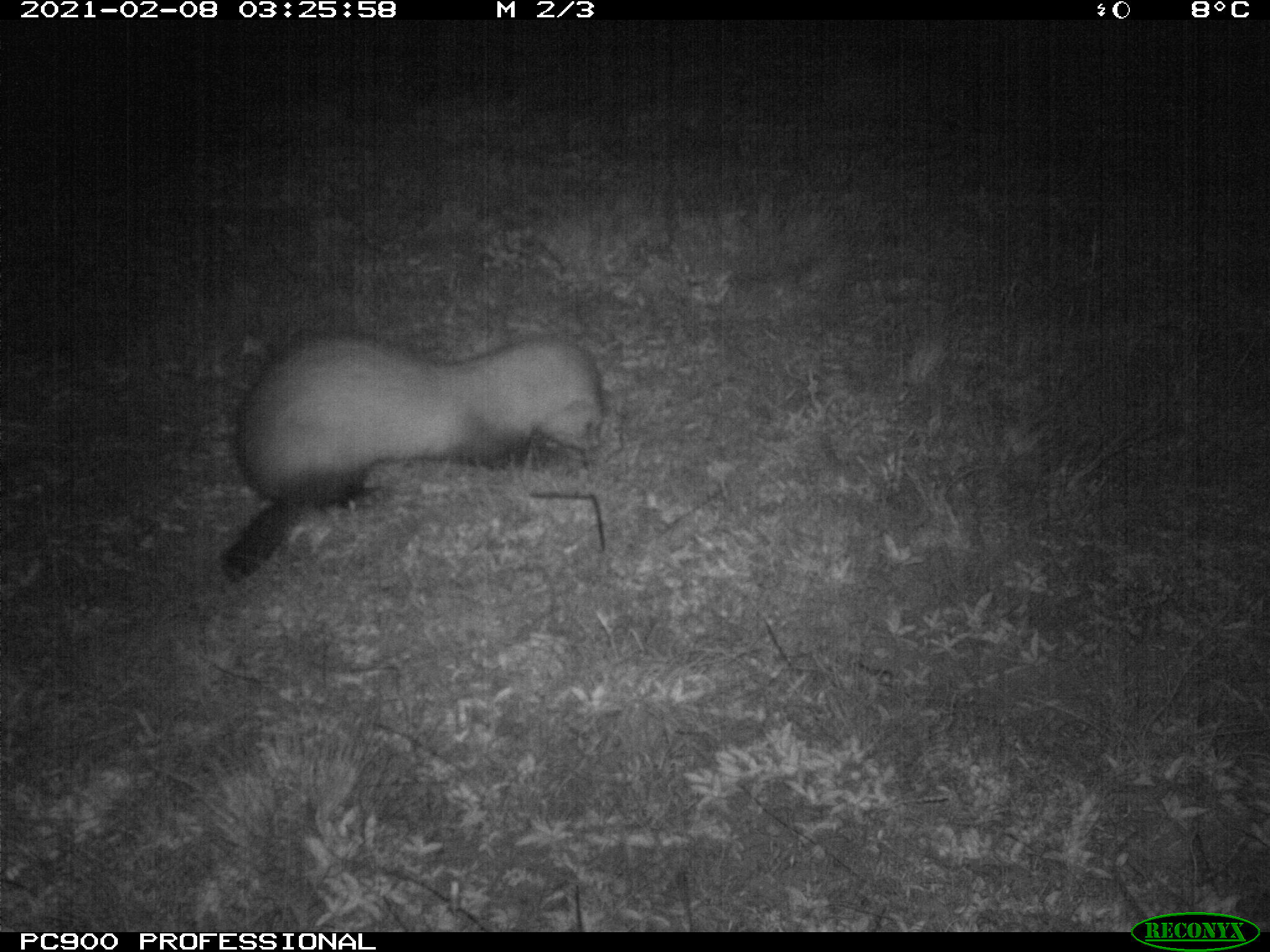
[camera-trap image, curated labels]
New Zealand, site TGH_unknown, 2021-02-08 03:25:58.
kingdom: Animalia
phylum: Chordata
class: Mammalia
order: Carnivora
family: Mustelidae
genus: Mustela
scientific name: Mustela furo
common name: ferret